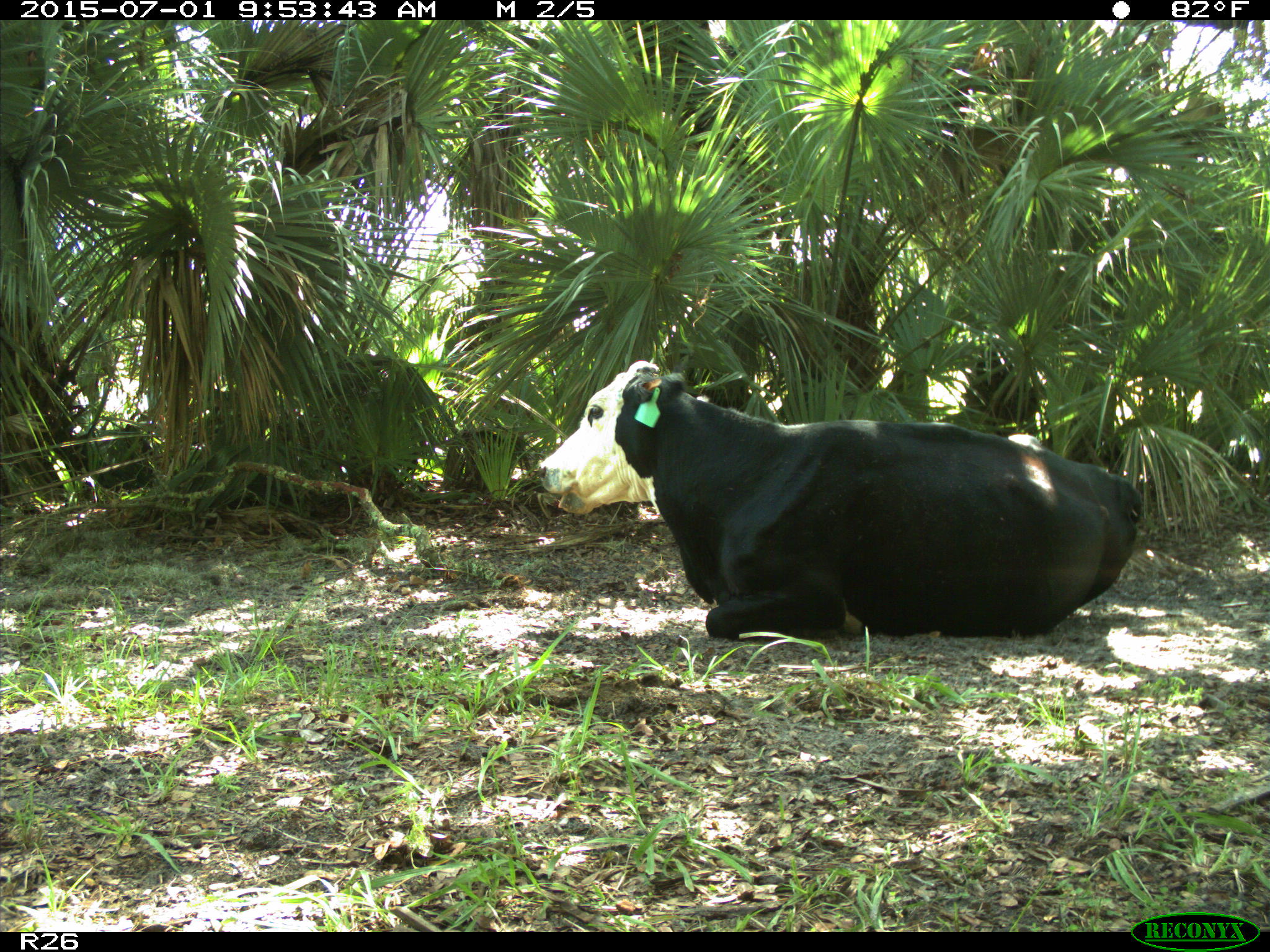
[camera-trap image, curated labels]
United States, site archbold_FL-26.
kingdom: Animalia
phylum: Chordata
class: Mammalia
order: Artiodactyla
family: Bovidae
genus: Bos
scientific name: Bos taurus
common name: domestic cow